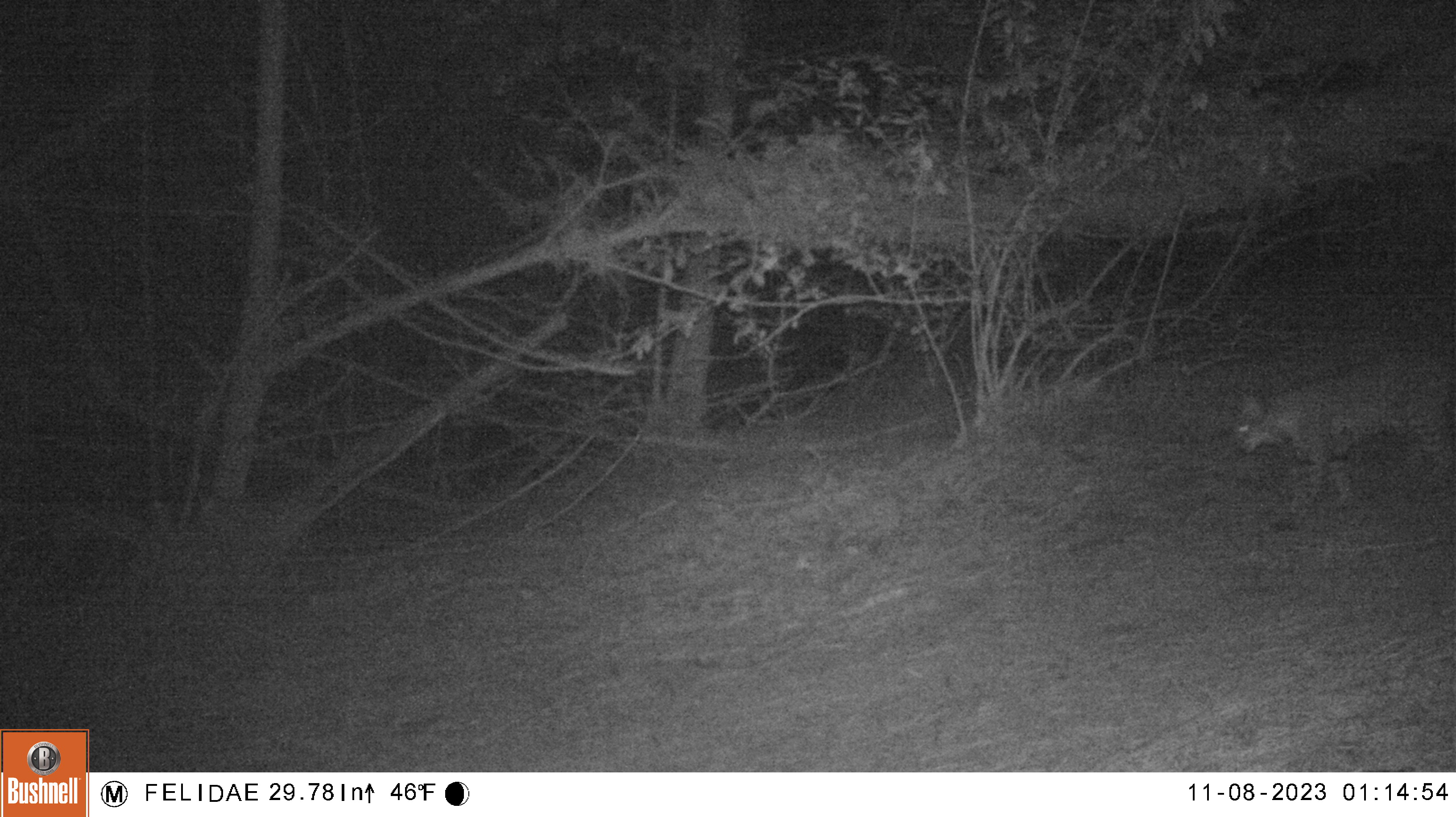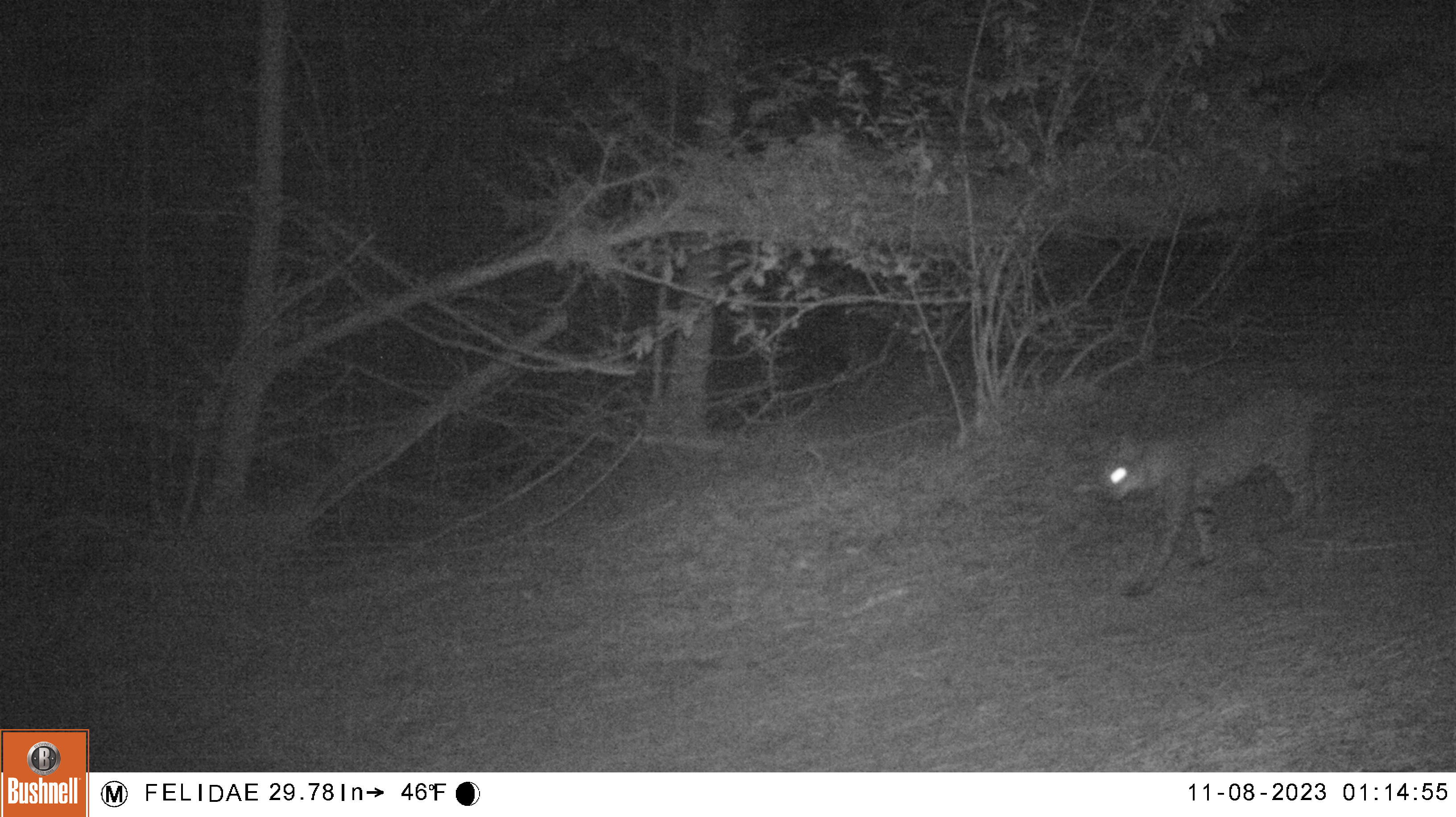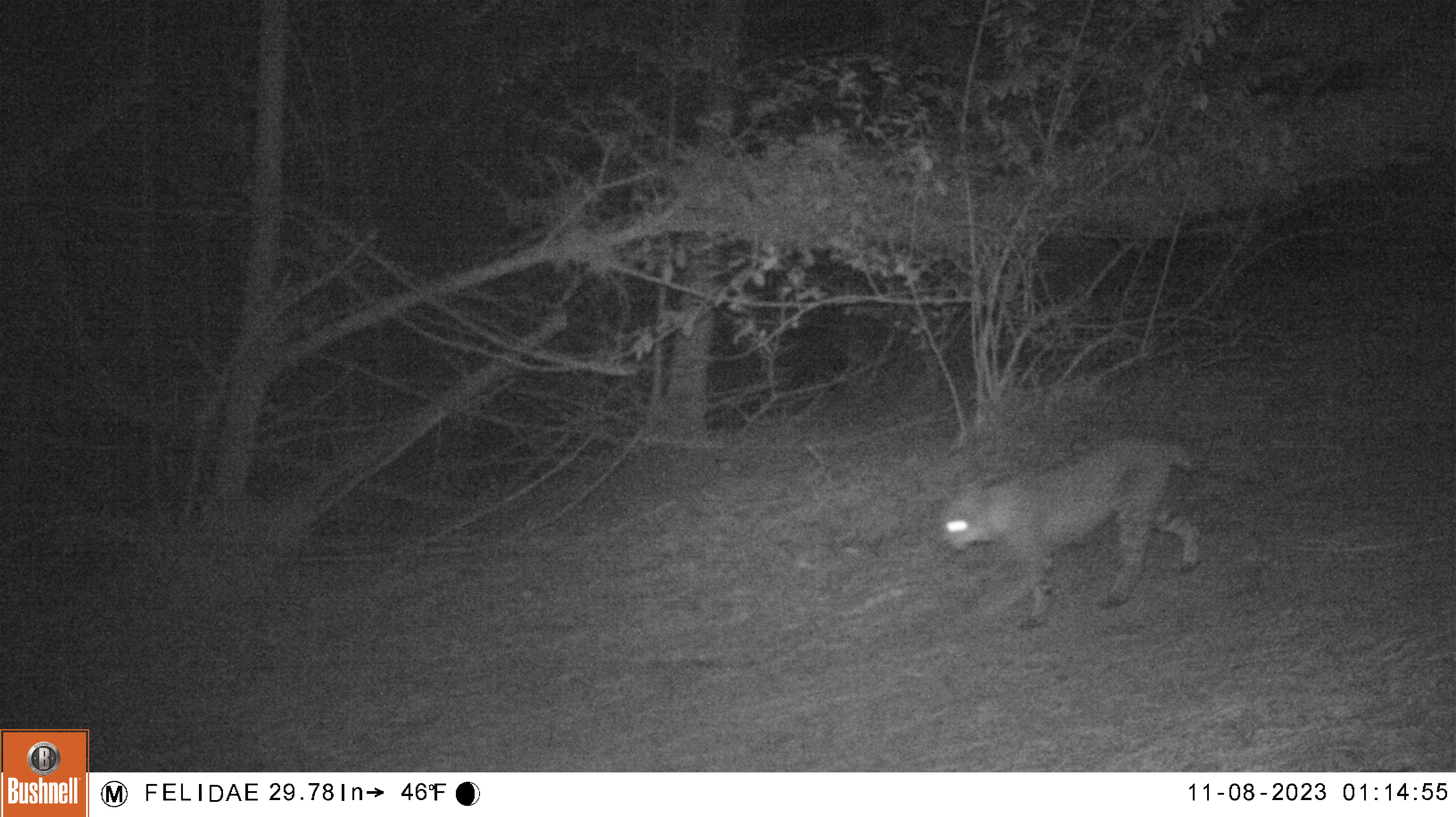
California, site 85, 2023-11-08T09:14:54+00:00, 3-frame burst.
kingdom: Animalia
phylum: Chordata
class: Mammalia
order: Carnivora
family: Felidae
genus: Lynx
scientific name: Lynx rufus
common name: bobcat